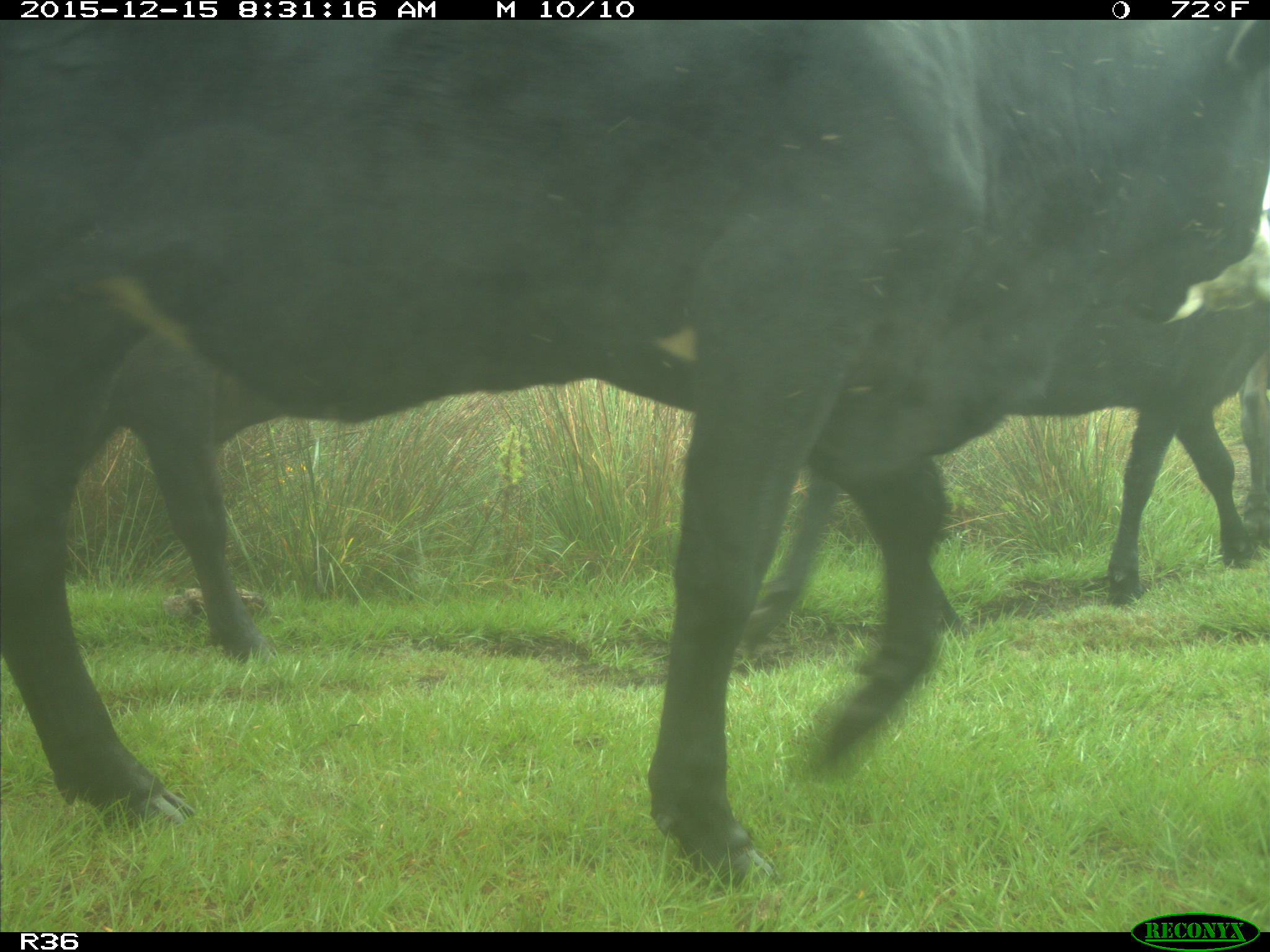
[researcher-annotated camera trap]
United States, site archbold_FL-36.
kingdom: Animalia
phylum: Chordata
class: Mammalia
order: Artiodactyla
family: Bovidae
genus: Bos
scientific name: Bos taurus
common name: domestic cow